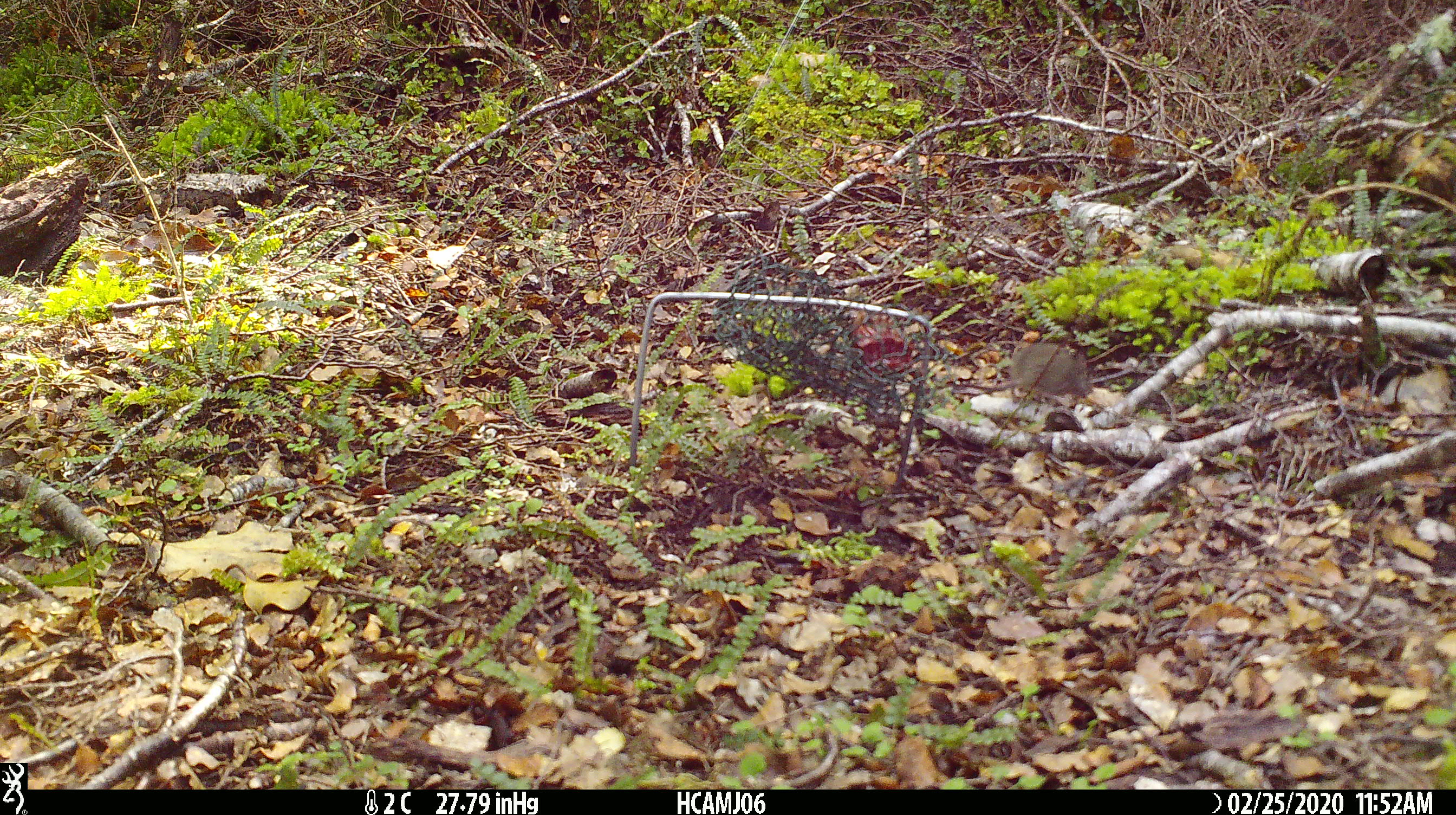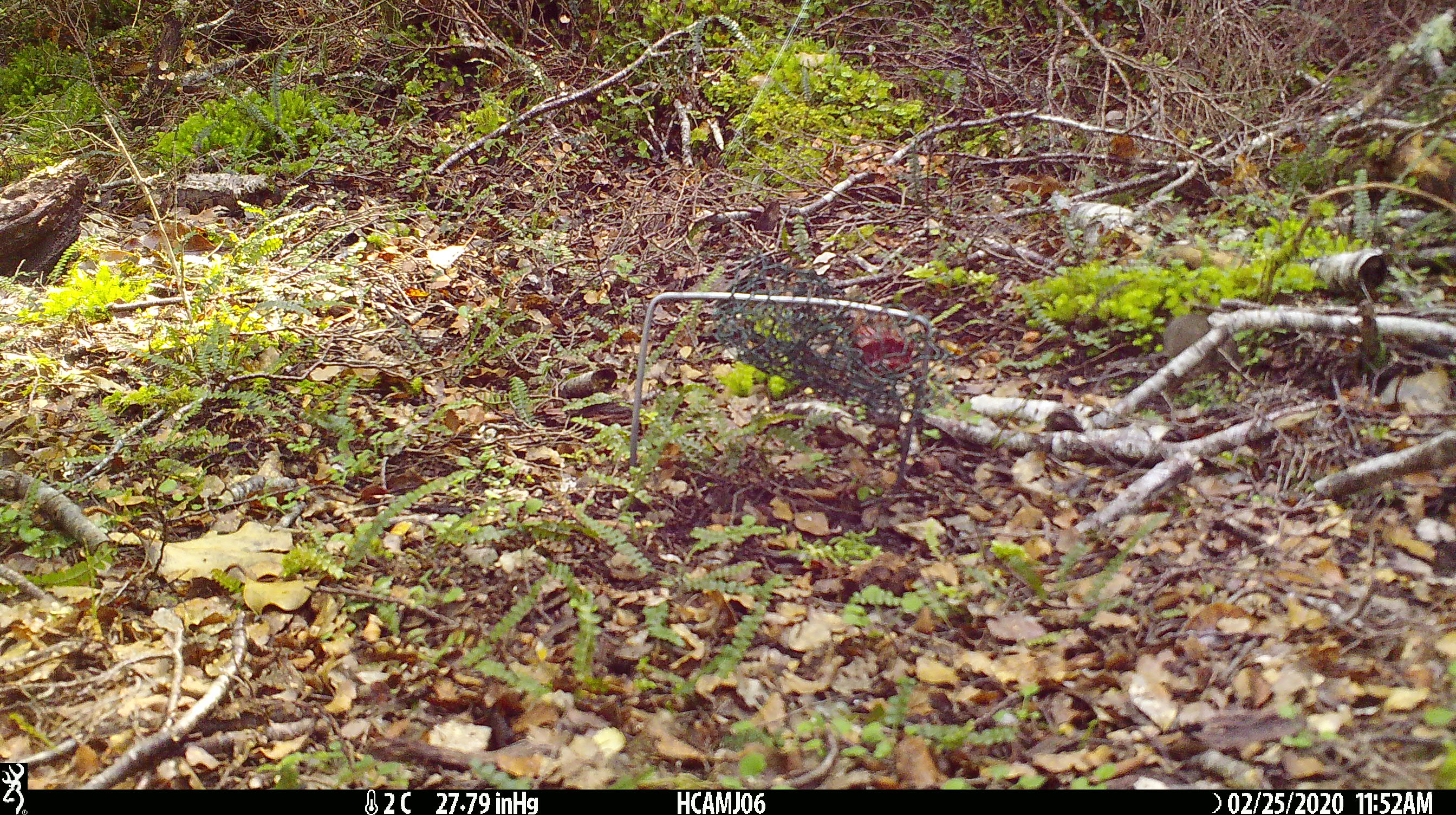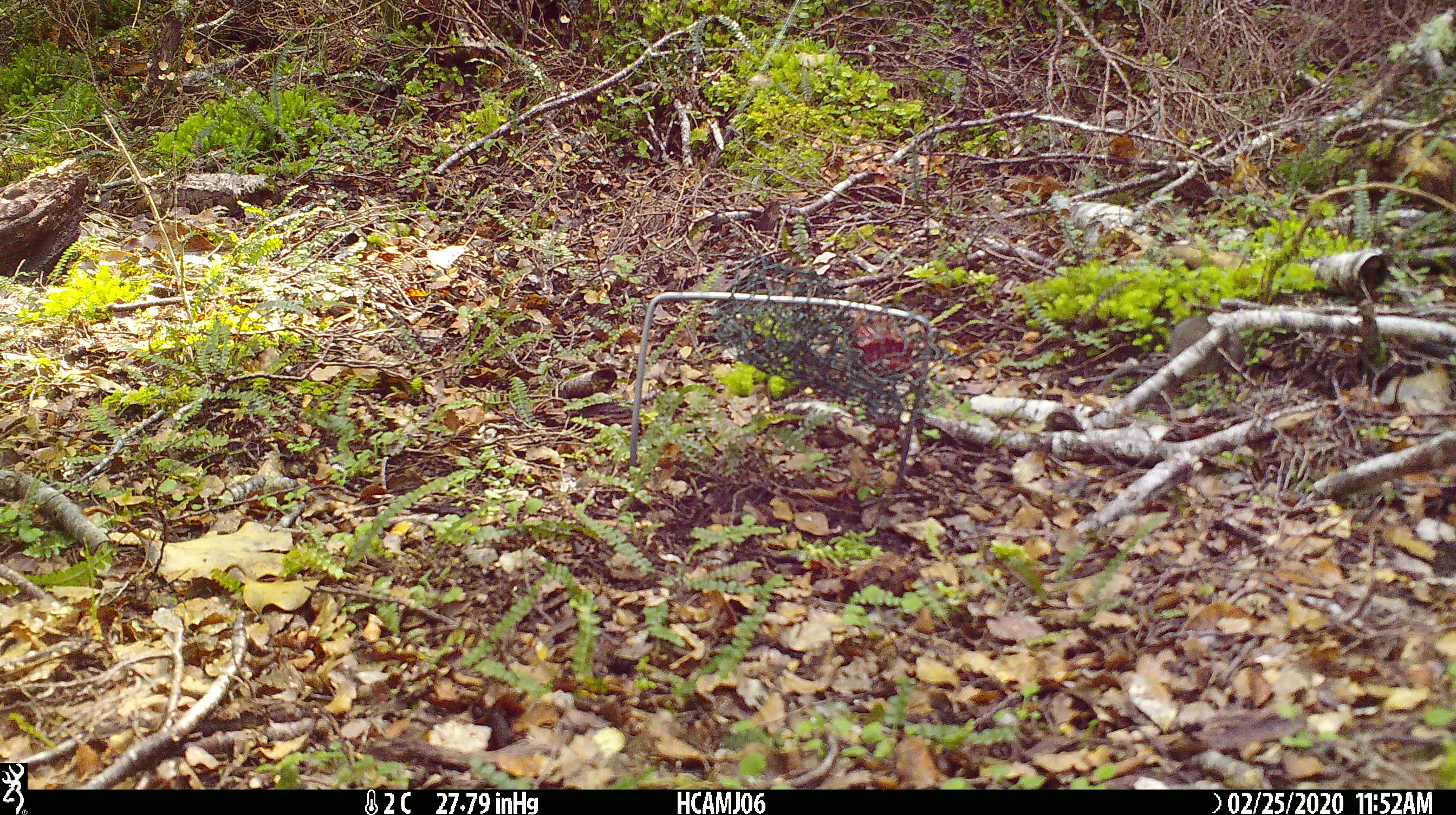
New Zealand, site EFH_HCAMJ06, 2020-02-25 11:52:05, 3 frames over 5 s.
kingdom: Animalia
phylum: Chordata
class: Mammalia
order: Rodentia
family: Muridae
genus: Mus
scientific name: Mus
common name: mouse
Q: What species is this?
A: Mouse (Mus).